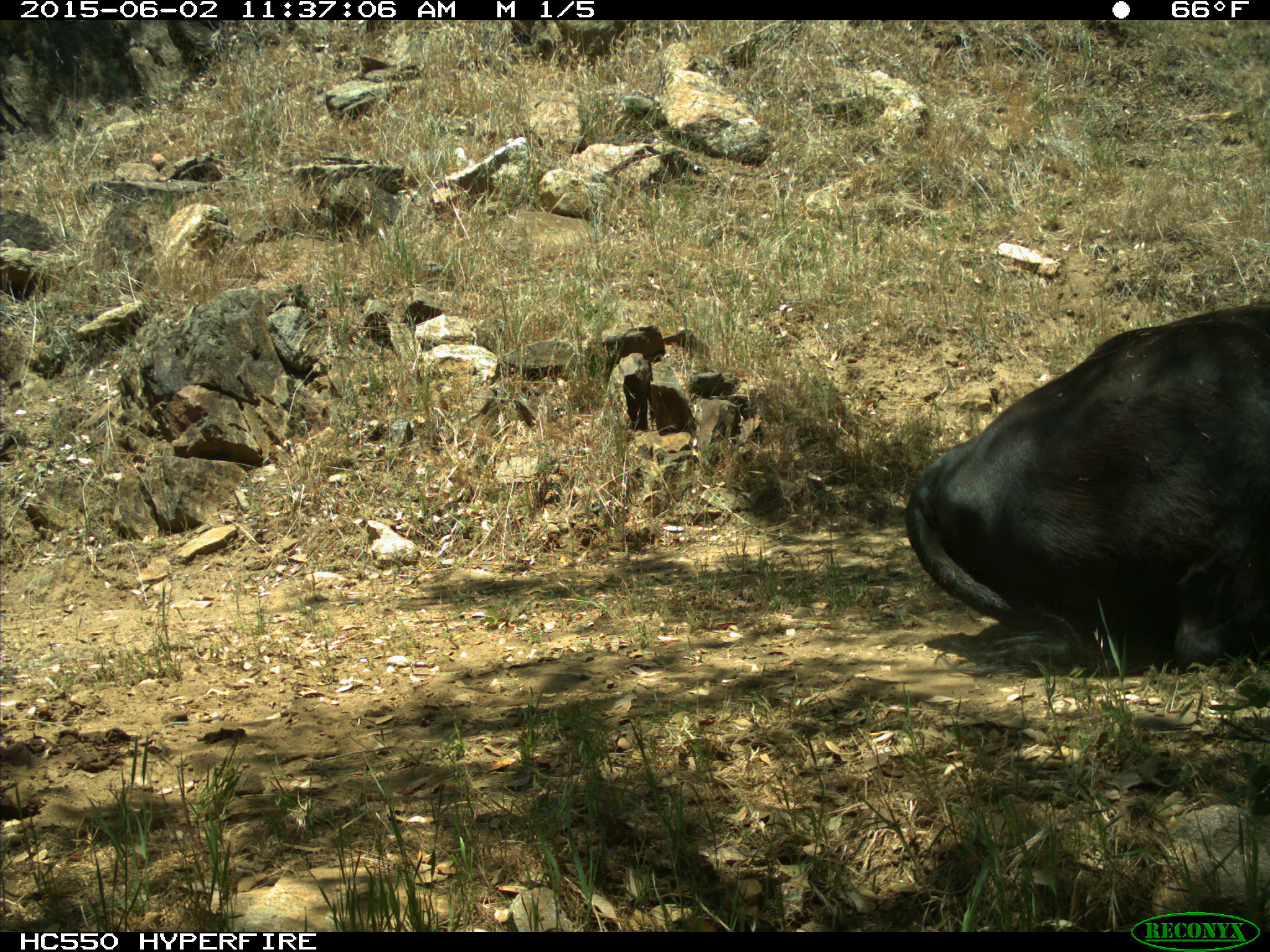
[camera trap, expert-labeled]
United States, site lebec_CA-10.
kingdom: Animalia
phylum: Chordata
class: Mammalia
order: Artiodactyla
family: Bovidae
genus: Bos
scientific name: Bos taurus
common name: domestic cow